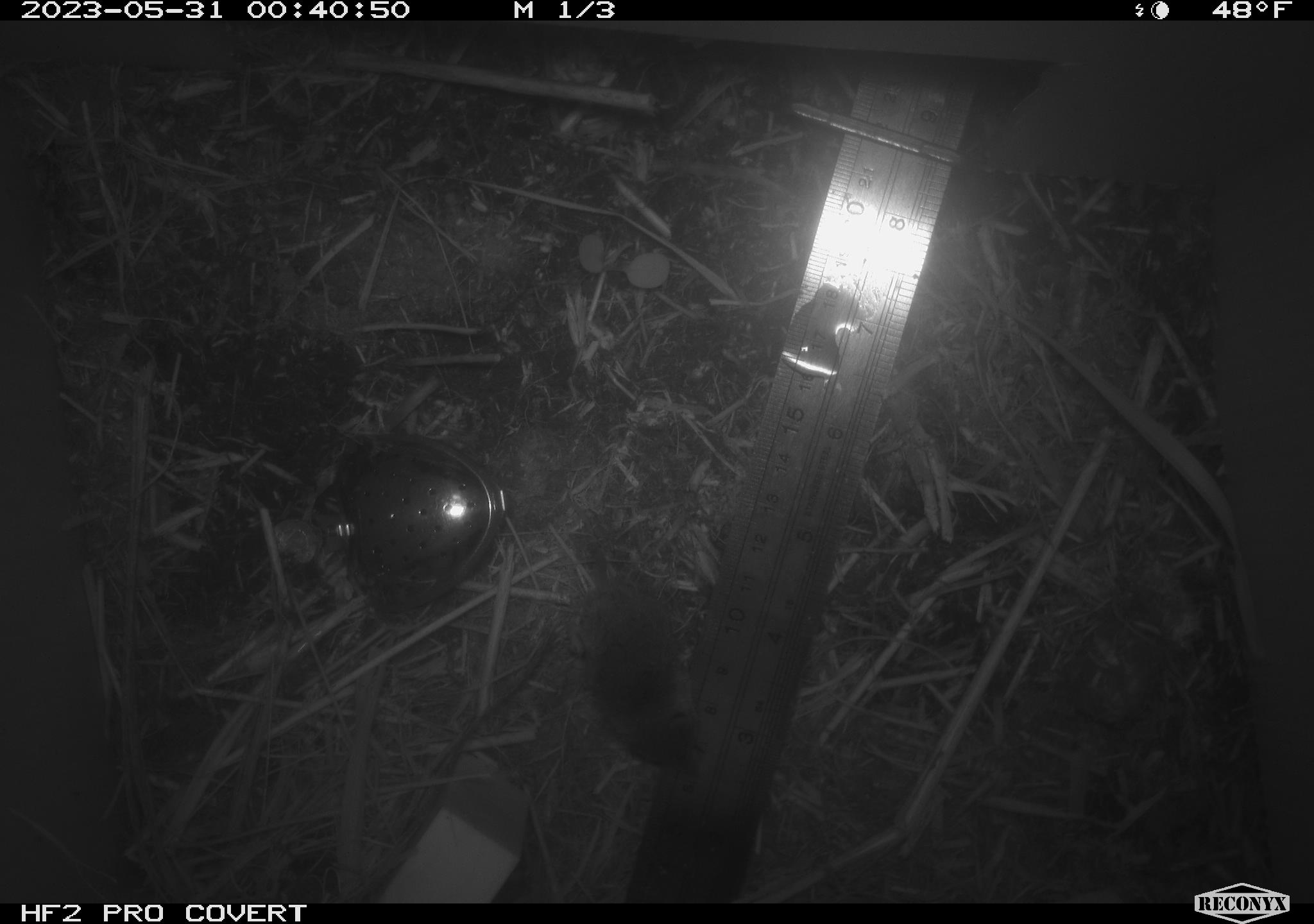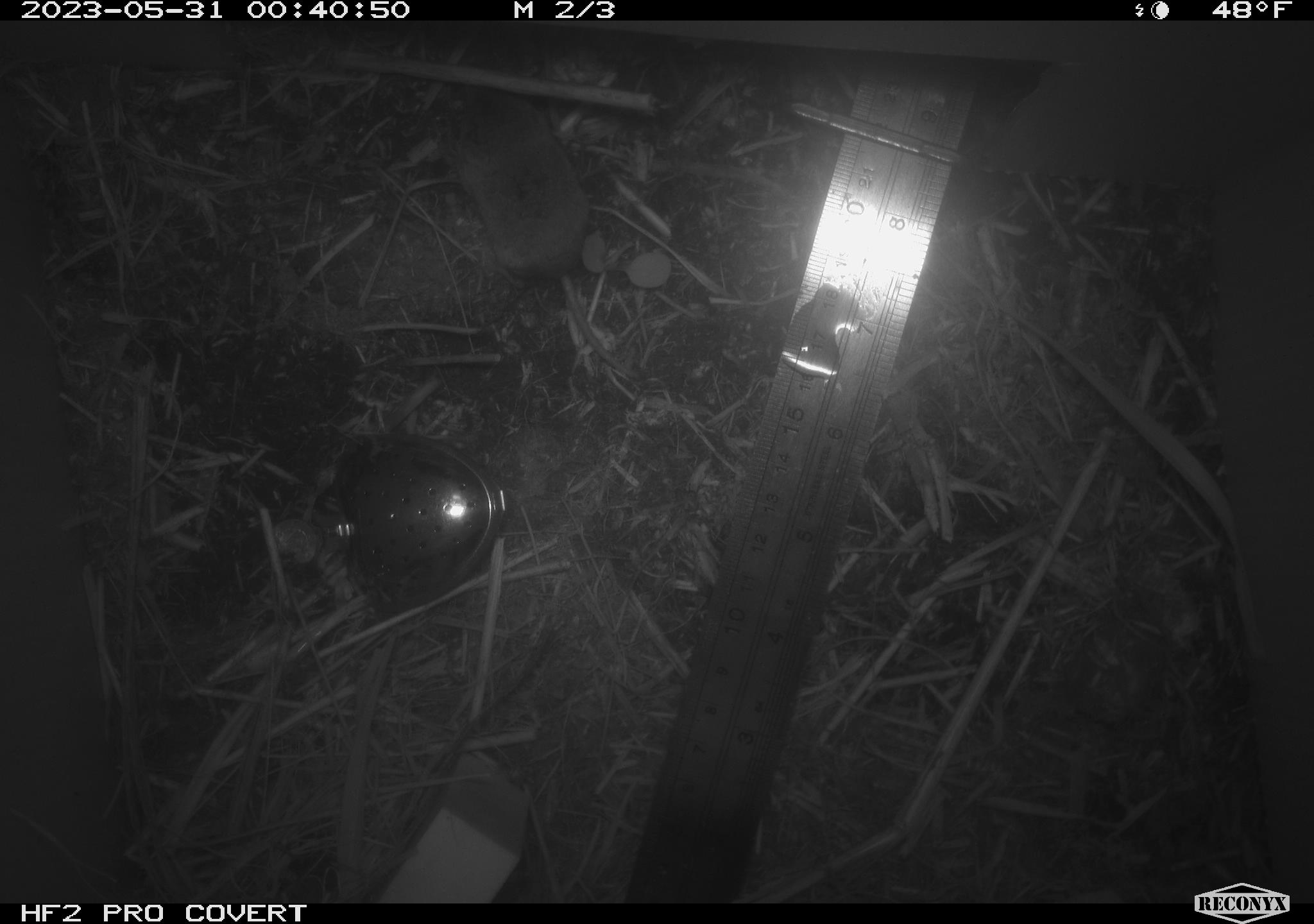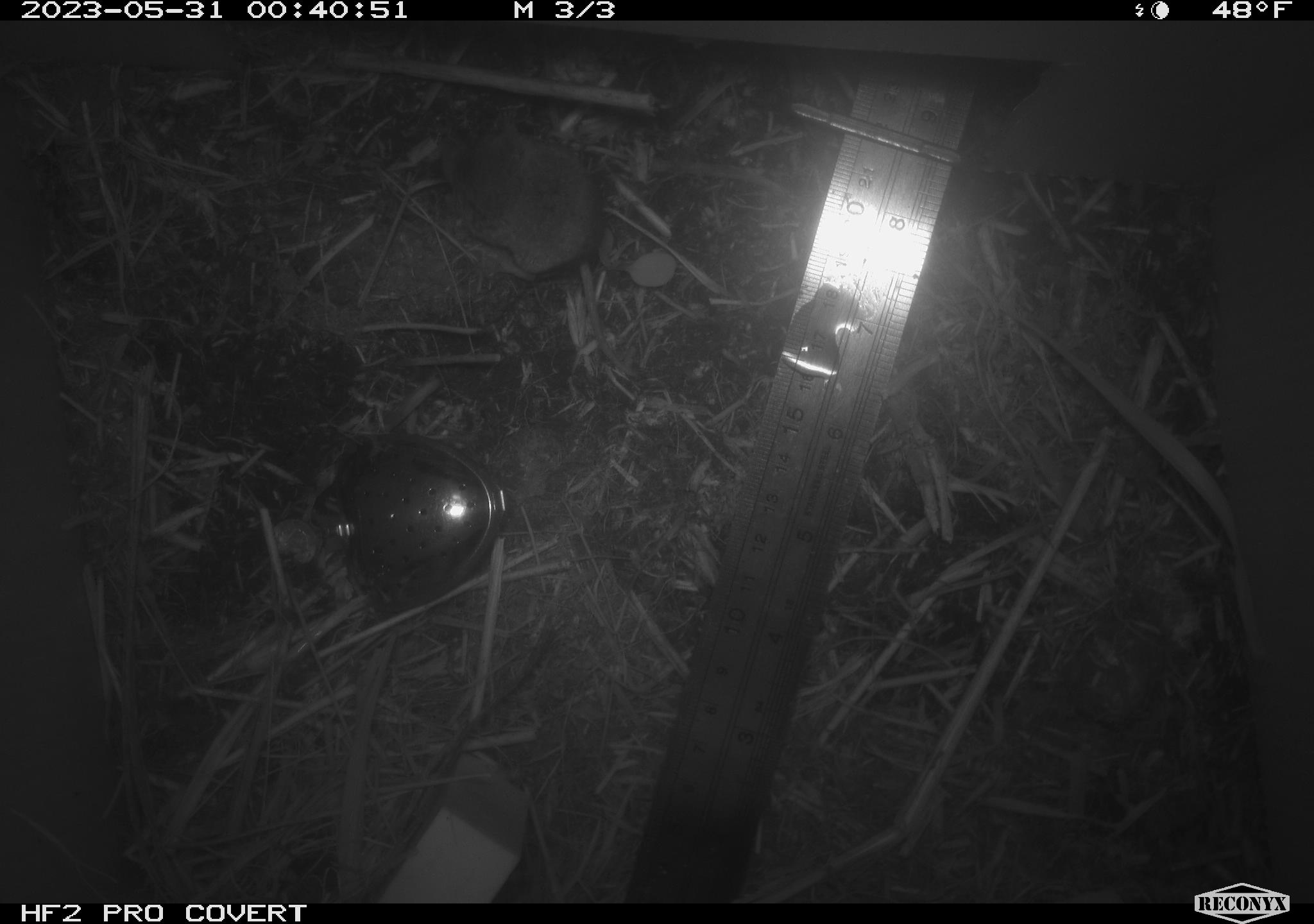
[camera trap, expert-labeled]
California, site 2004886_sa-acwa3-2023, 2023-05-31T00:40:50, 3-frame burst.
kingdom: Animalia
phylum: Chordata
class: Mammalia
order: Eulipotyphla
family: Soricidae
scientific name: Soricidae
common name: shrews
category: soricidae family